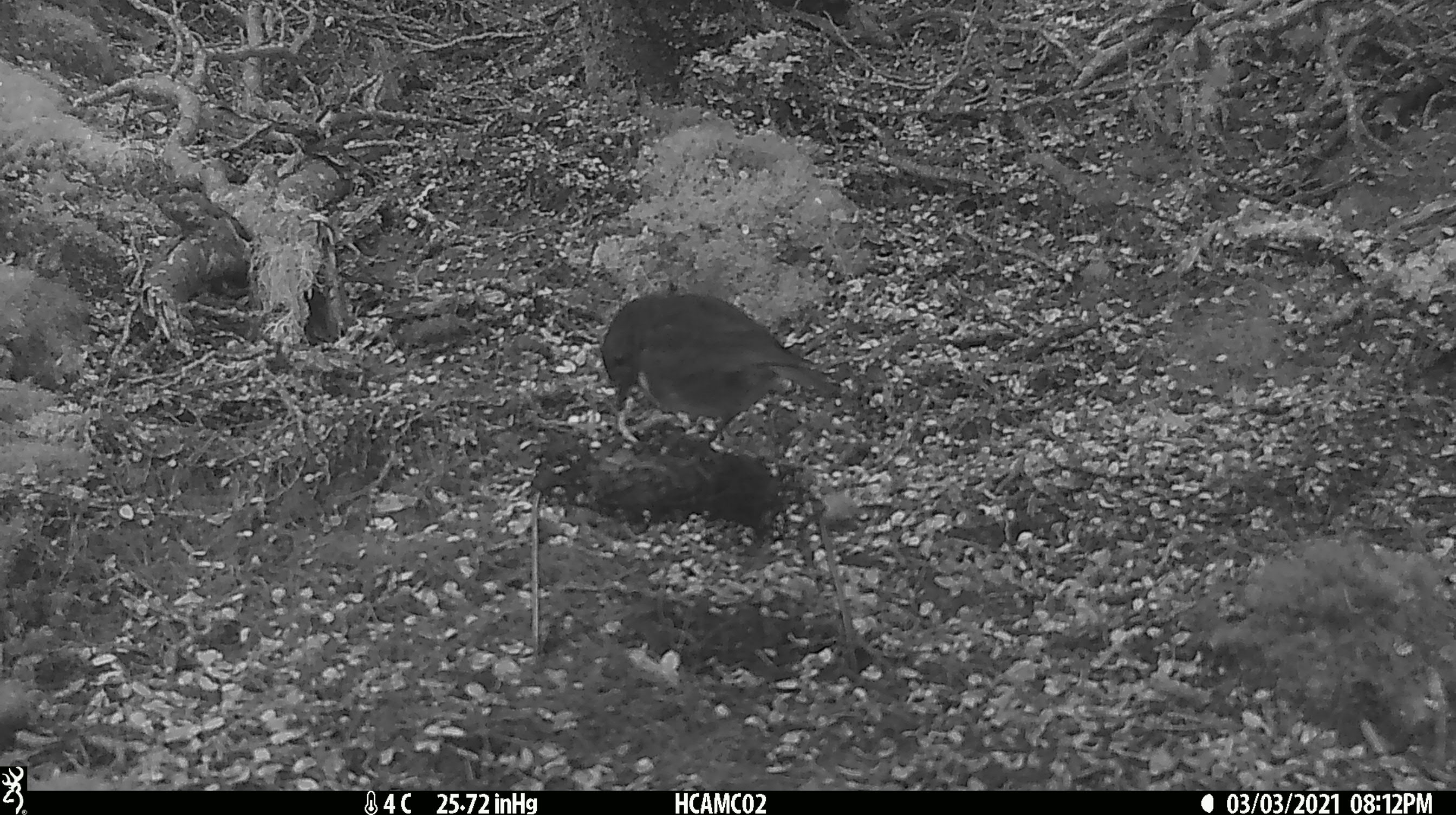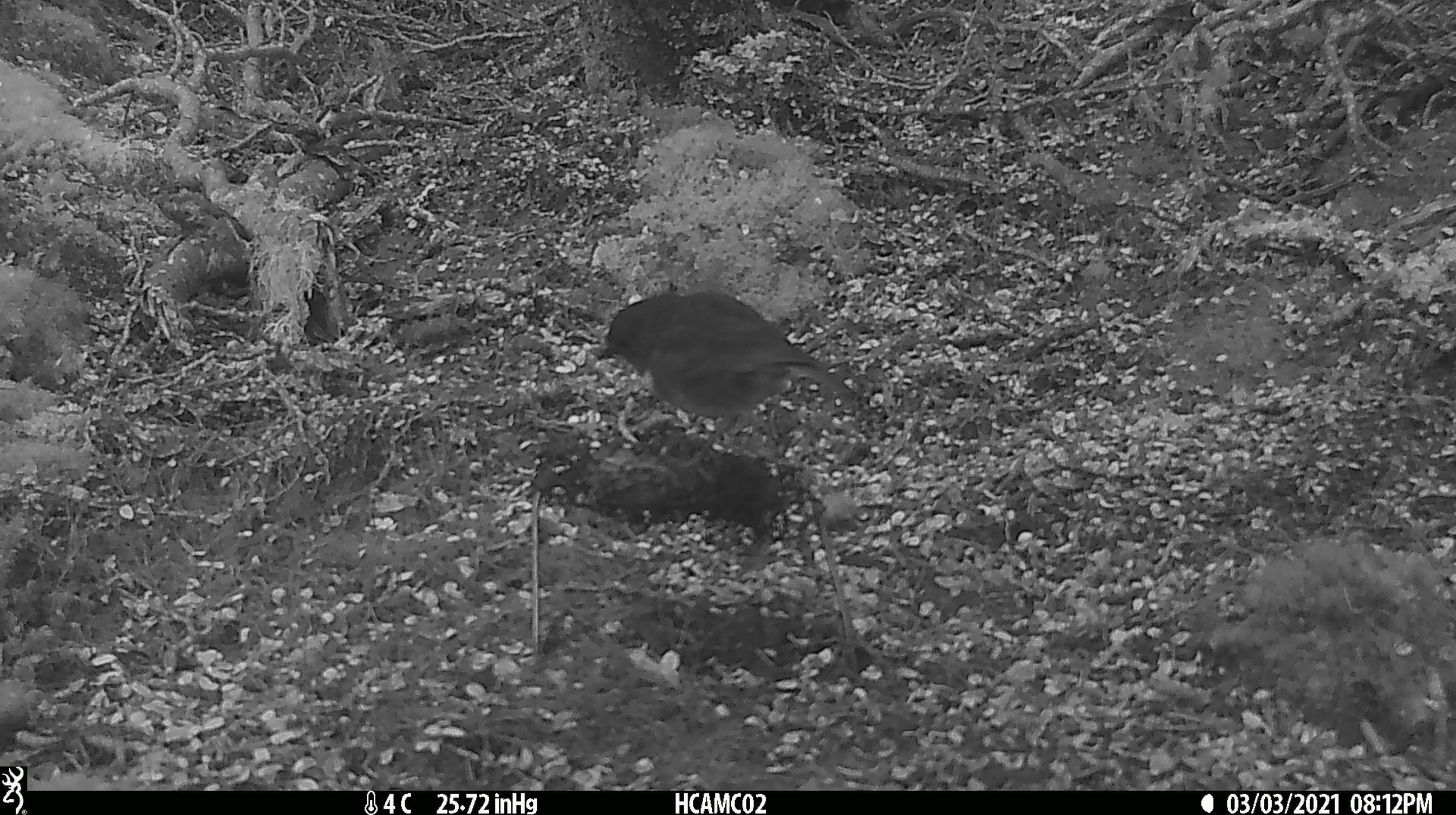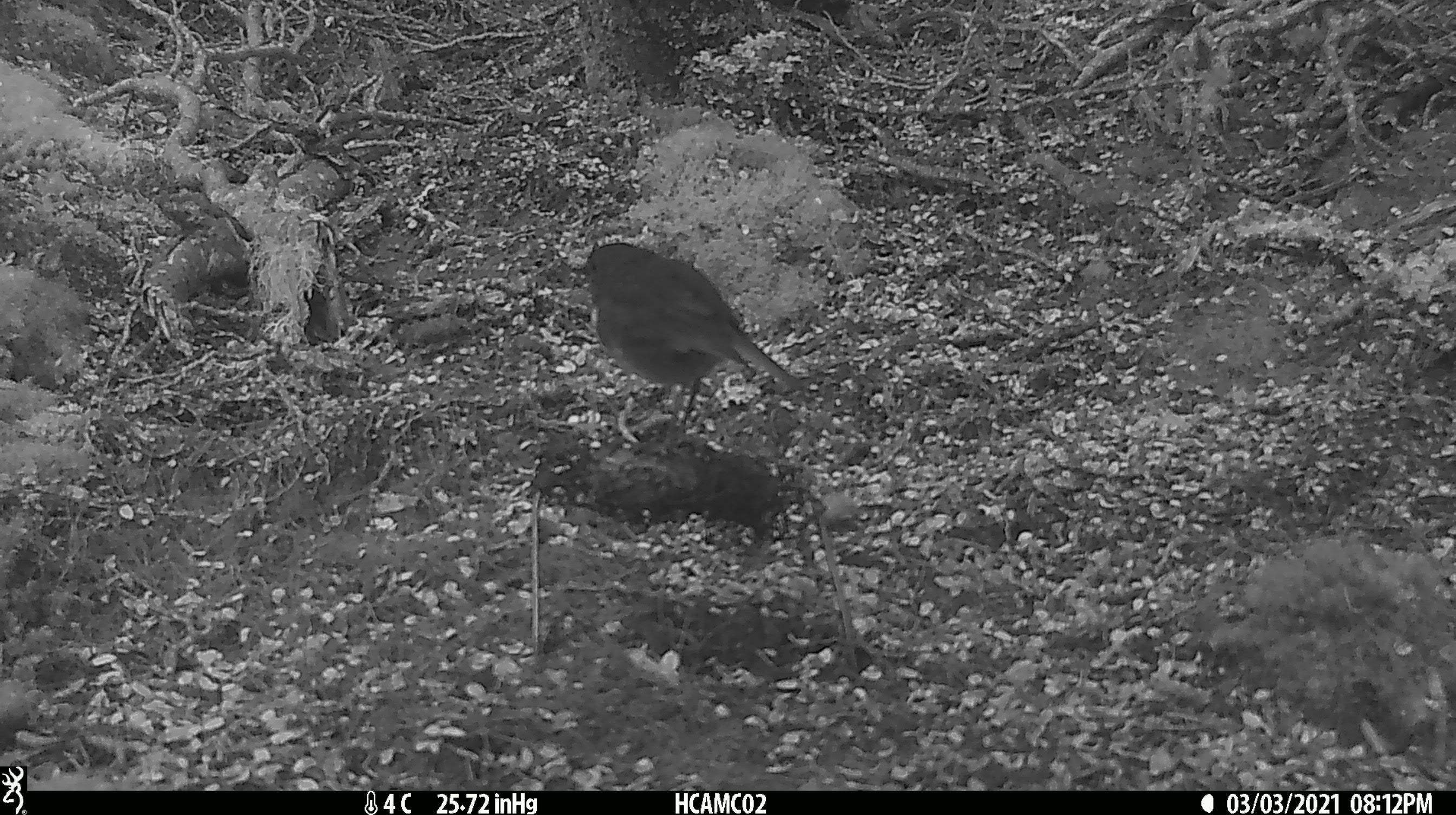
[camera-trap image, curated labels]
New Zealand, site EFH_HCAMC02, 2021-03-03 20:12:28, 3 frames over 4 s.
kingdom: Animalia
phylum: Chordata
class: Aves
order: Passeriformes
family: Petroicidae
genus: Petroica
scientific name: Petroica australis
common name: new zealand robin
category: robin